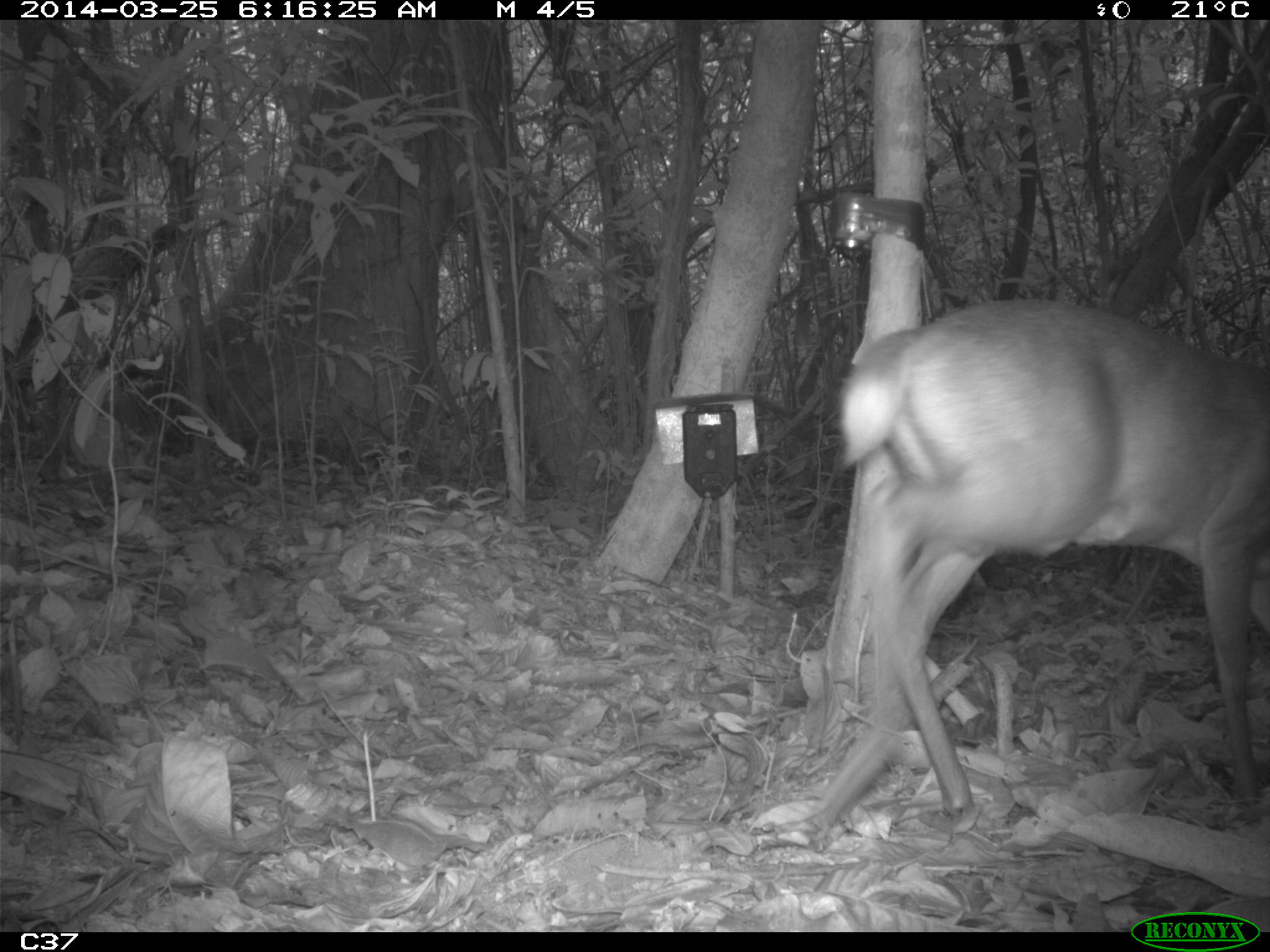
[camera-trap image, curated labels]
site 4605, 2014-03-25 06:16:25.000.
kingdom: Animalia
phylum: Chordata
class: Mammalia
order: Artiodactyla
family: Cervidae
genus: Mazama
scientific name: Mazama gouazoubira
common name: gray brocket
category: mazama gouazaoubira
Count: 1.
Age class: adult.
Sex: female.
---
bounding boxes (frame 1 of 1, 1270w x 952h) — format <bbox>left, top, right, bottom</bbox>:
mazama gouazaoubira: <bbox>816, 296, 1270, 838</bbox>